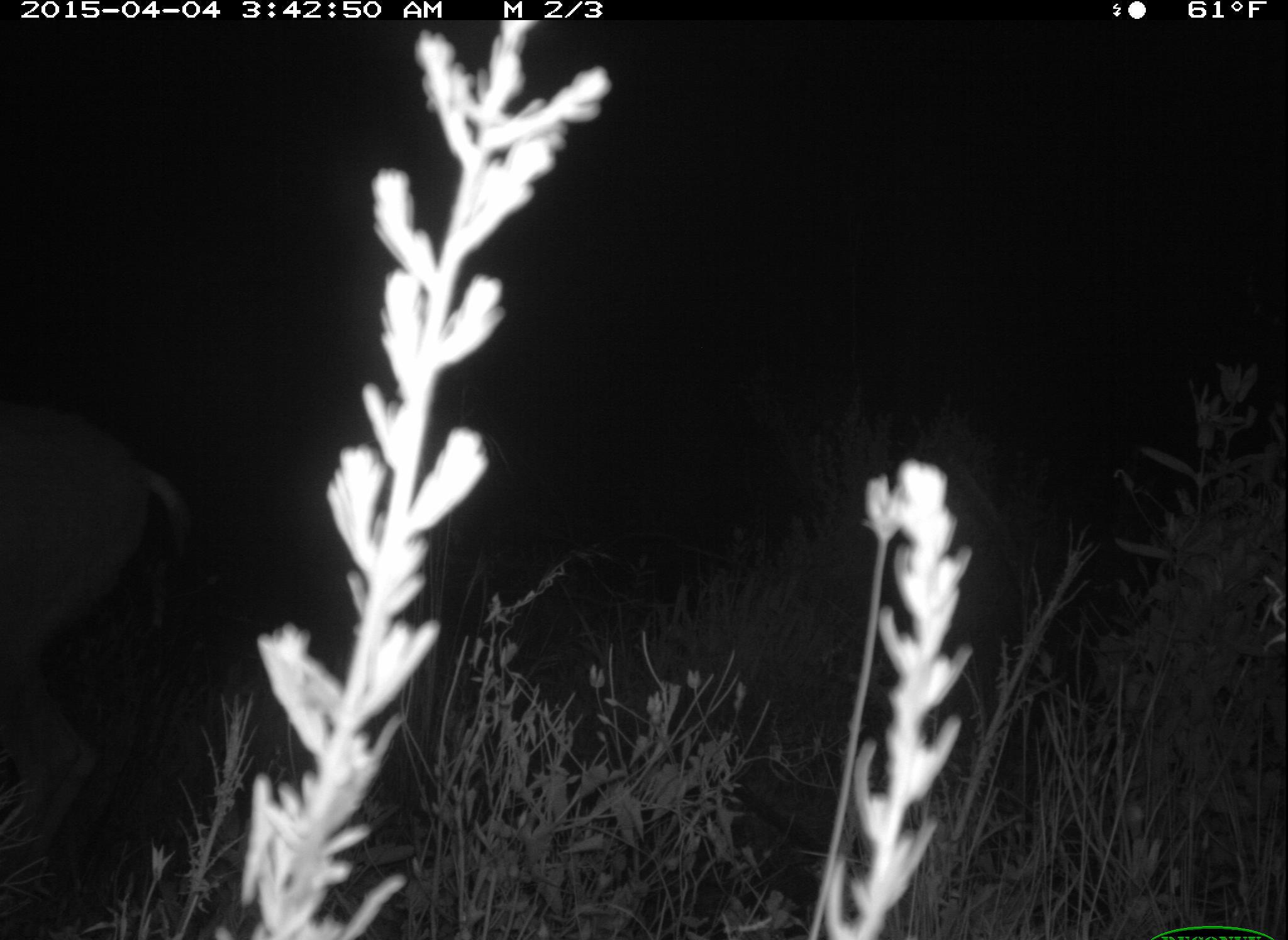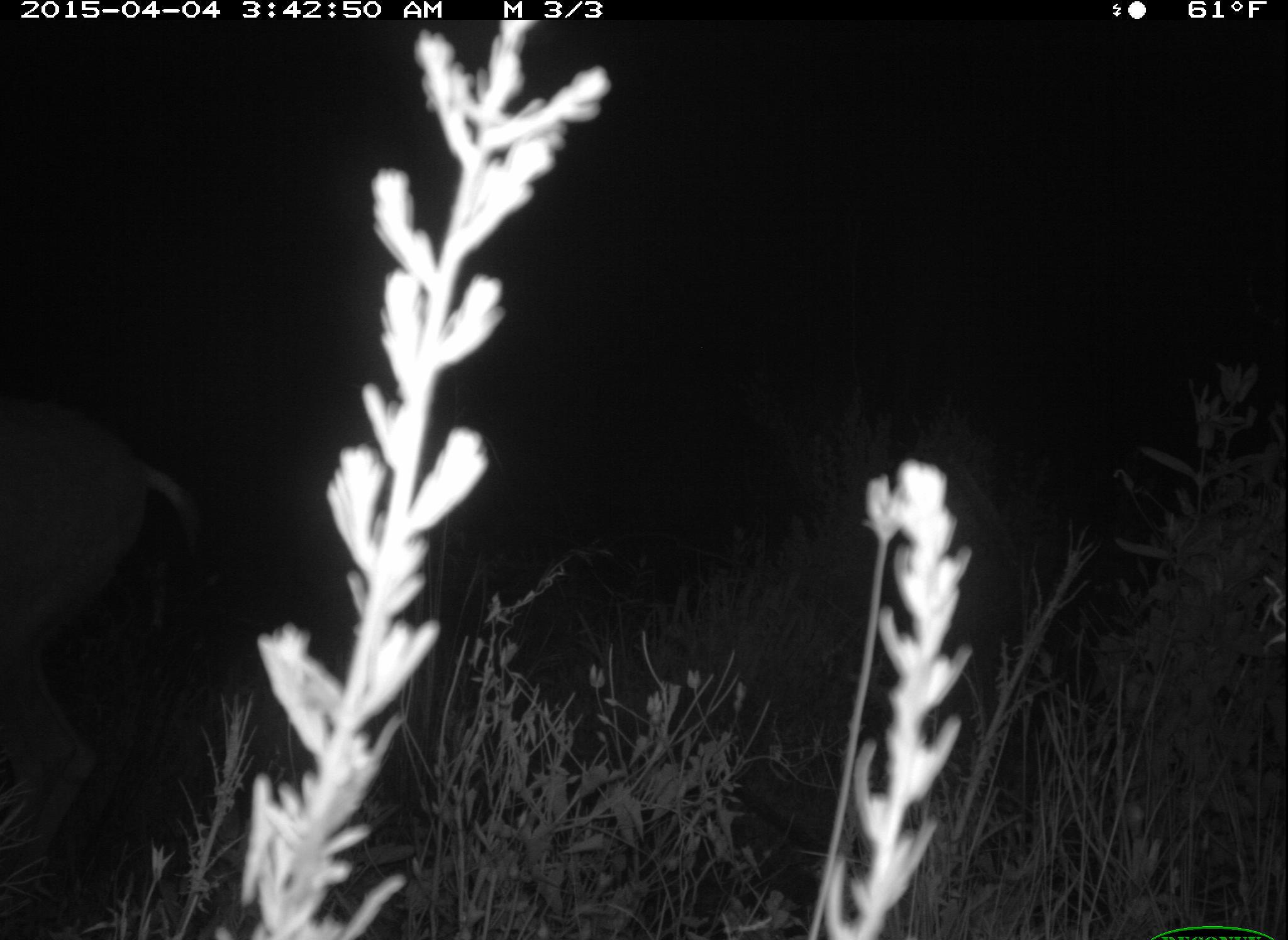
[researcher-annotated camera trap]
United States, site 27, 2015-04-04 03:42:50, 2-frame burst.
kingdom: Animalia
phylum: Chordata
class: Mammalia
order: Artiodactyla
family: Cervidae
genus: Odocoileus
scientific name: Odocoileus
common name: deer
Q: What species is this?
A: Deer (Odocoileus).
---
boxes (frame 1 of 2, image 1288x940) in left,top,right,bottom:
deer: 1,424,197,940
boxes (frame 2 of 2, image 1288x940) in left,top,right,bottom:
deer: 0,424,203,939